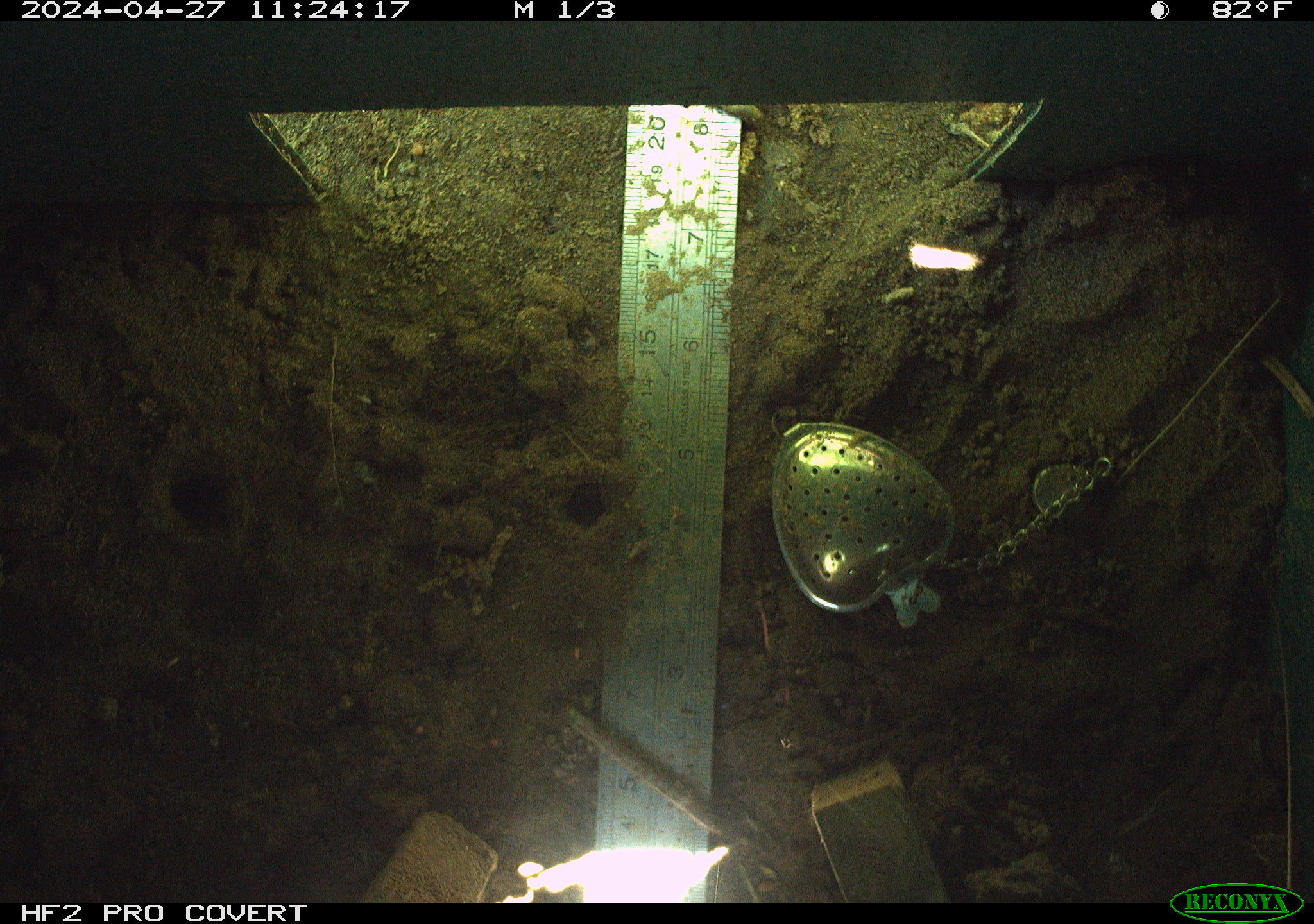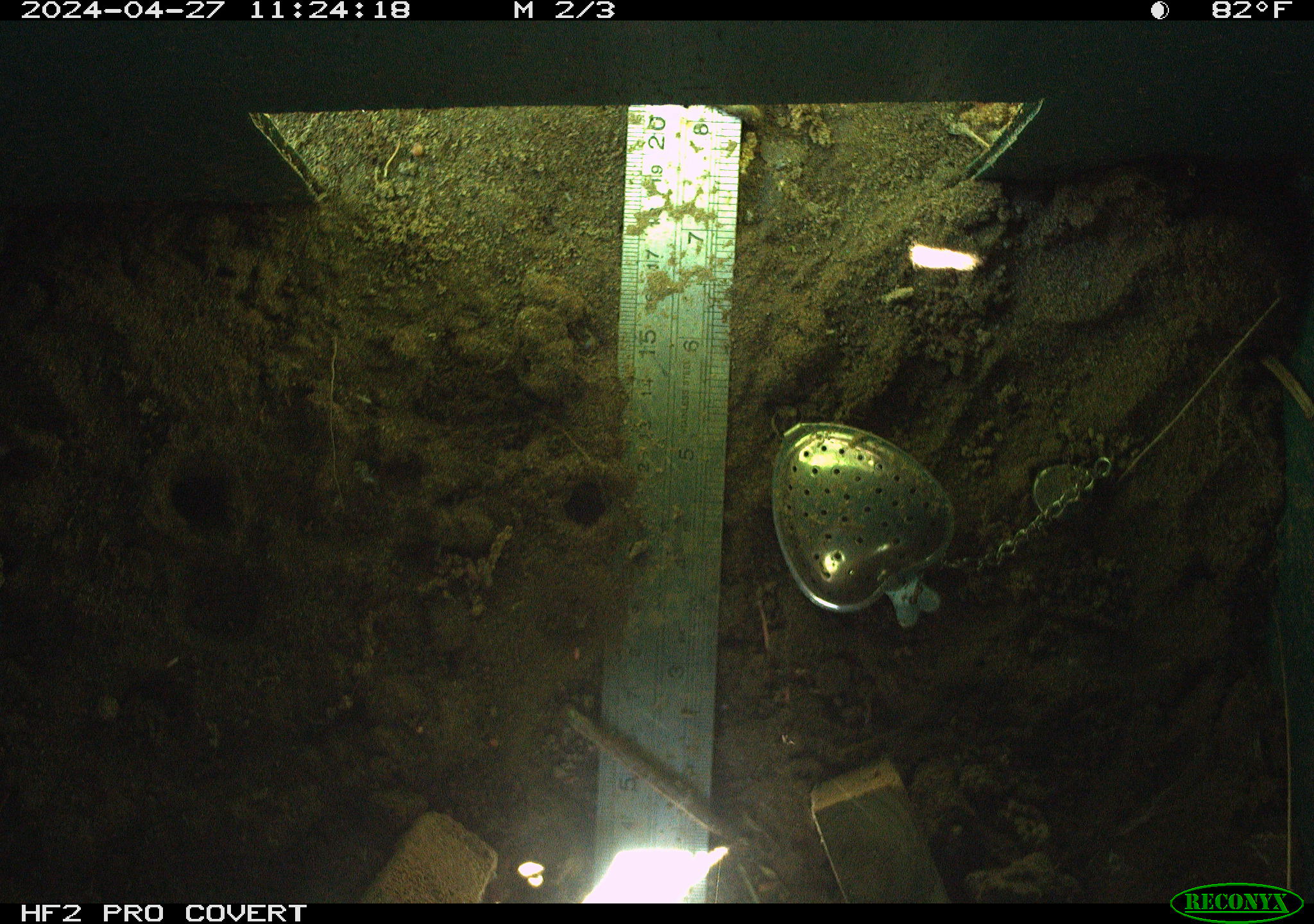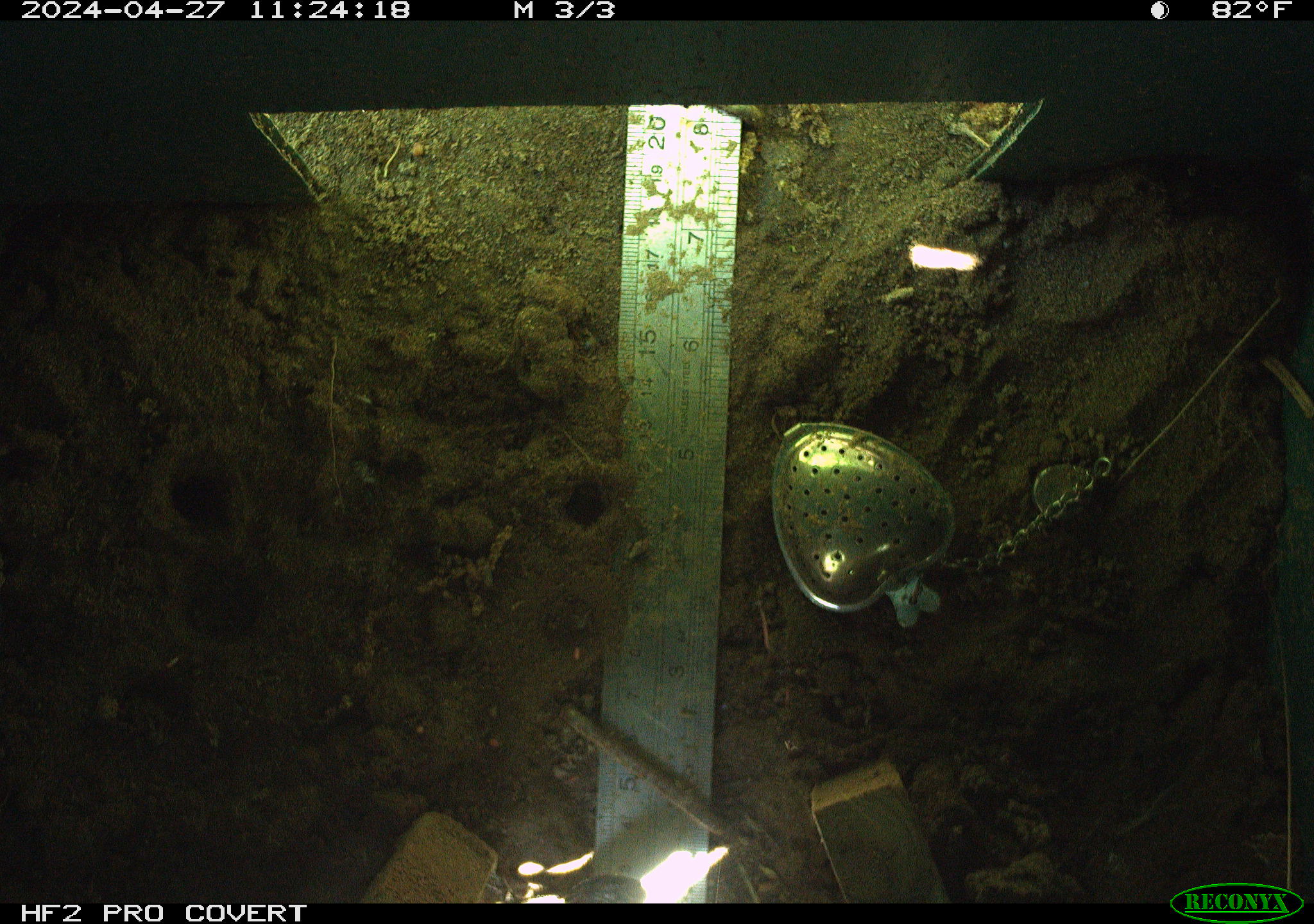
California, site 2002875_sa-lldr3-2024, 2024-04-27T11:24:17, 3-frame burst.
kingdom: Animalia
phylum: Chordata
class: Reptilia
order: Squamata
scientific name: Squamata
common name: lizards and snakes